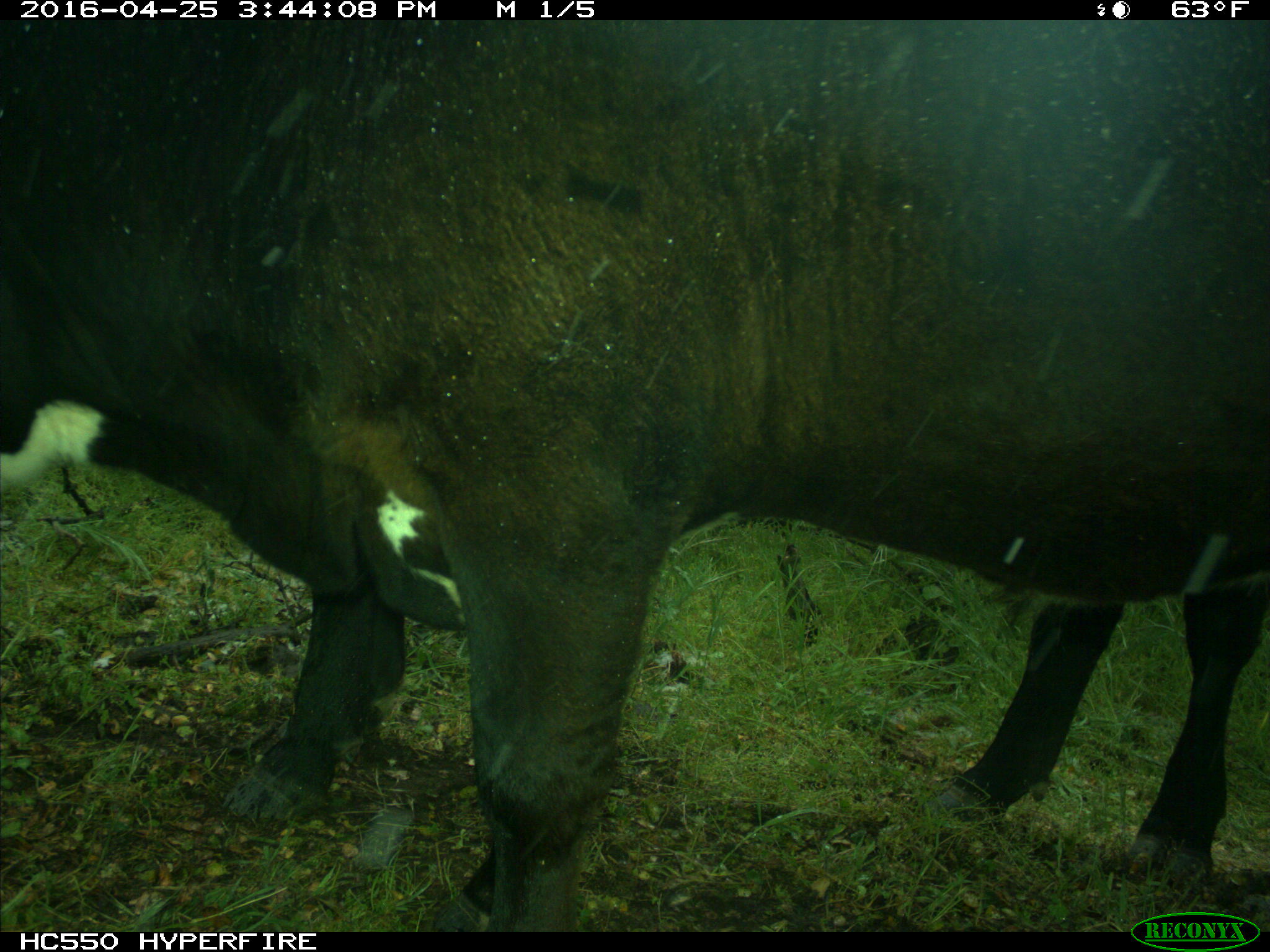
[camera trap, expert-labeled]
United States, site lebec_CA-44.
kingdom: Animalia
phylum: Chordata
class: Mammalia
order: Artiodactyla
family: Bovidae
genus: Bos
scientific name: Bos taurus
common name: domestic cow